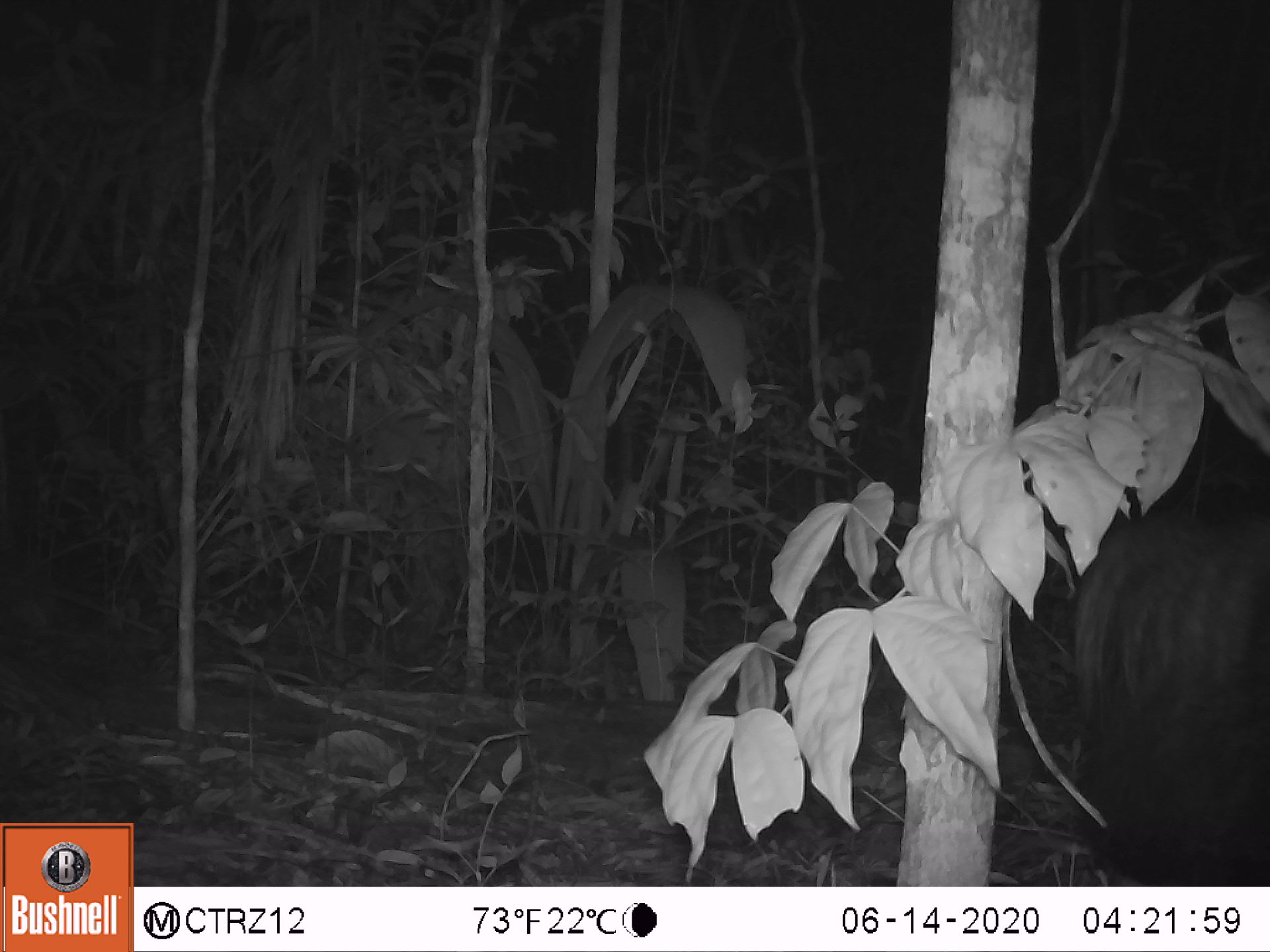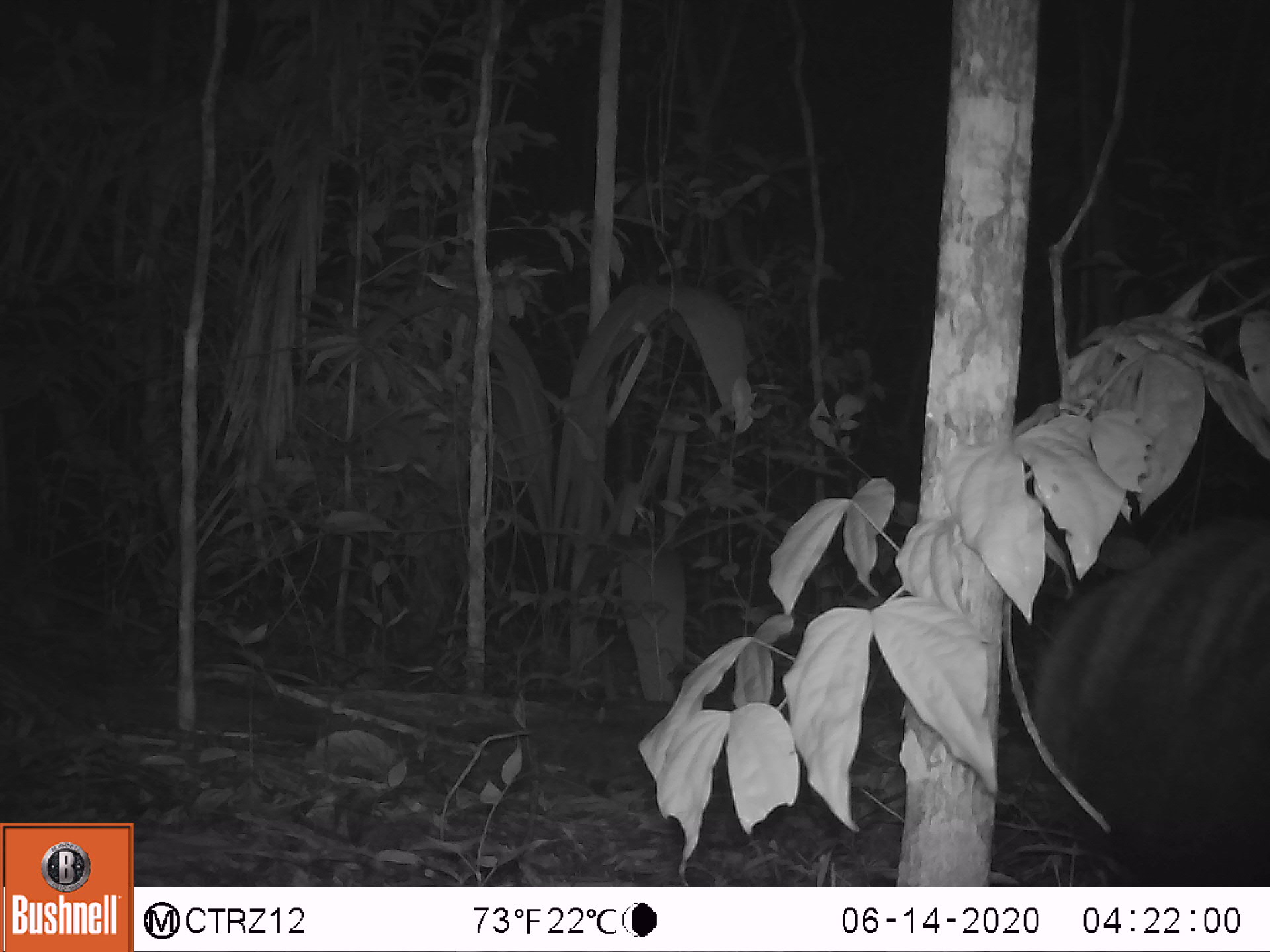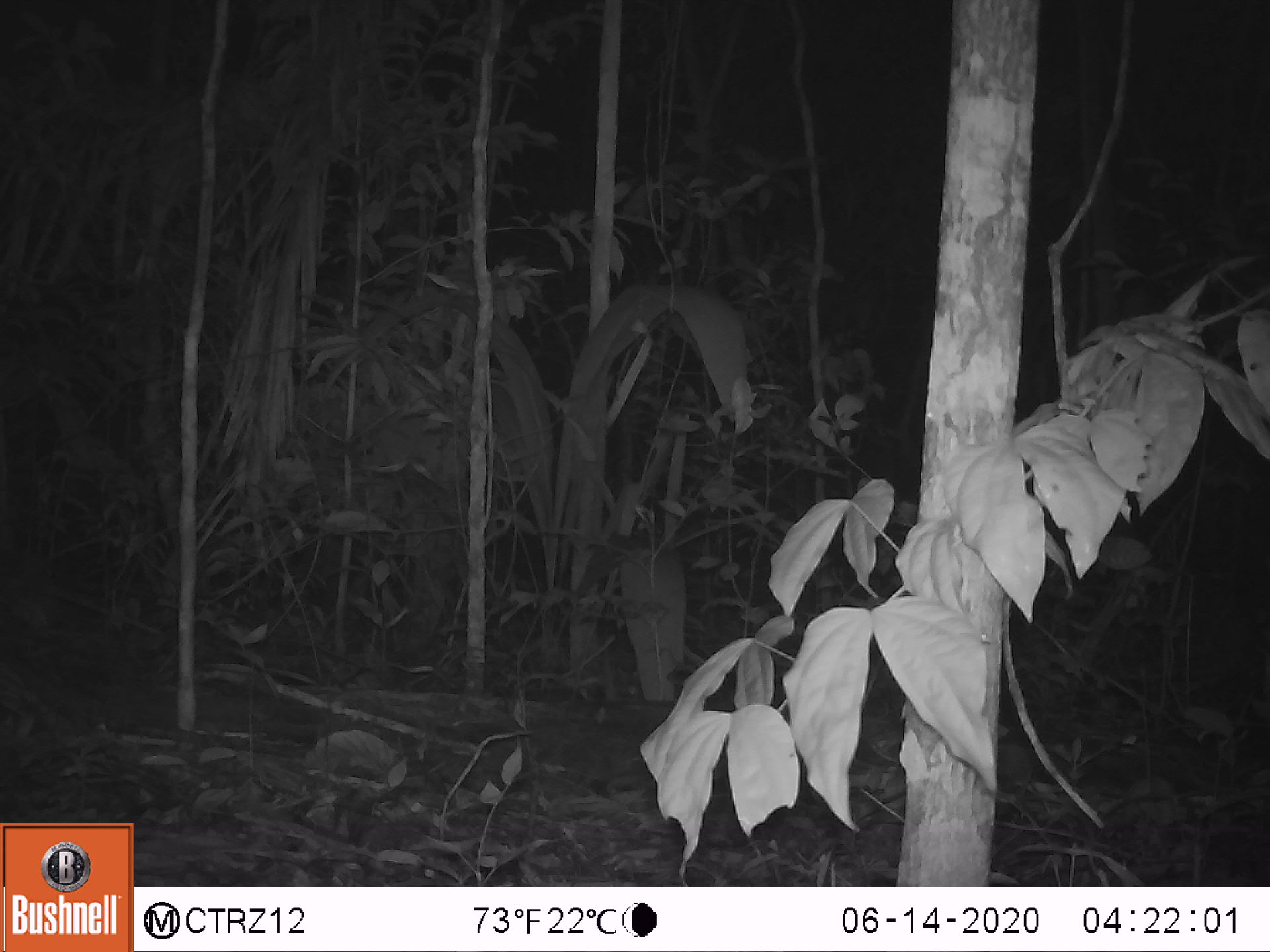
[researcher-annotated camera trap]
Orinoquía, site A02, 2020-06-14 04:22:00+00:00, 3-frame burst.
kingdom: Animalia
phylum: Chordata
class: Mammalia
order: Pilosa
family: Myrmecophagidae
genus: Myrmecophaga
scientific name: Myrmecophaga tridactyla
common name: giant anteater